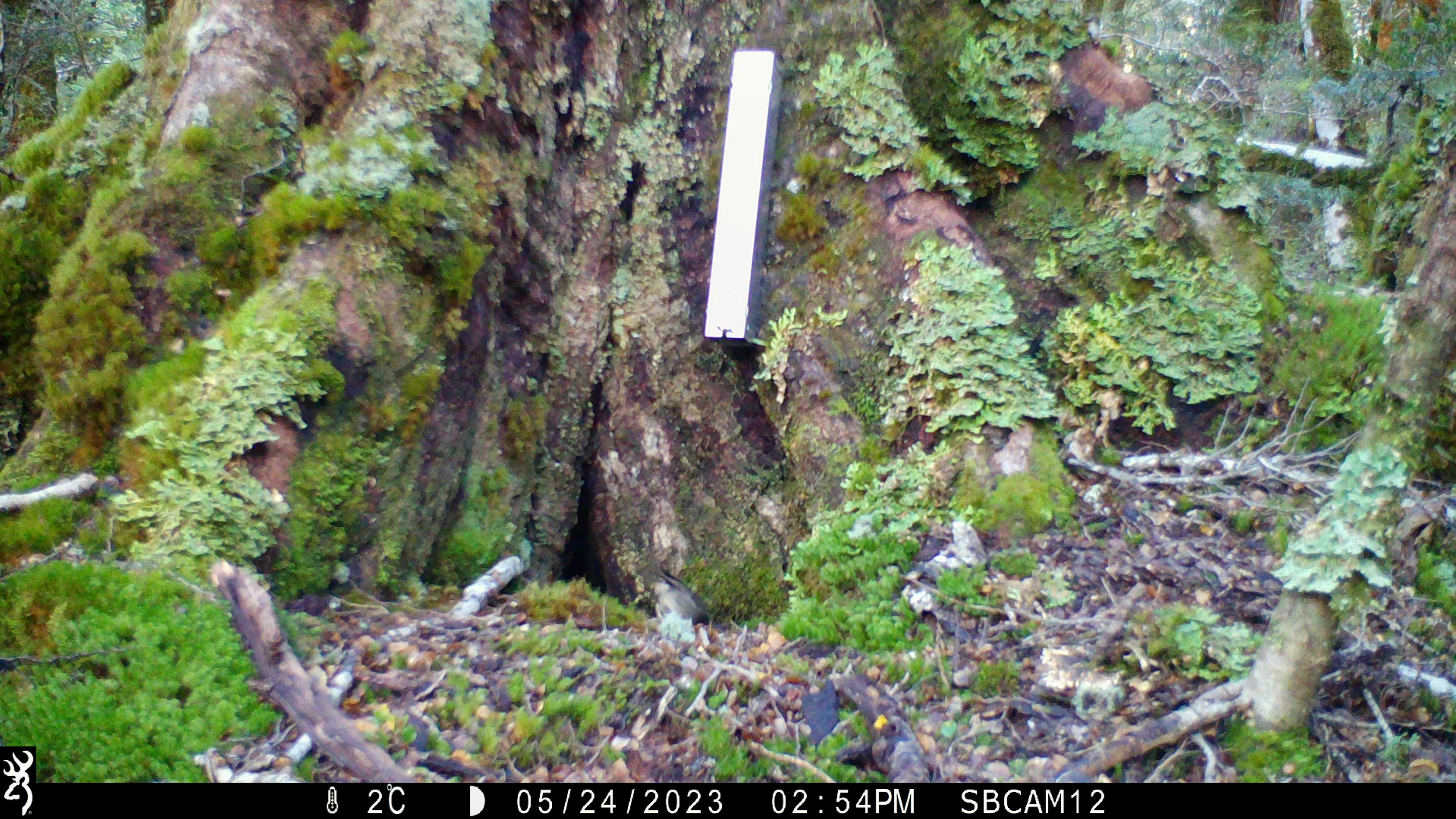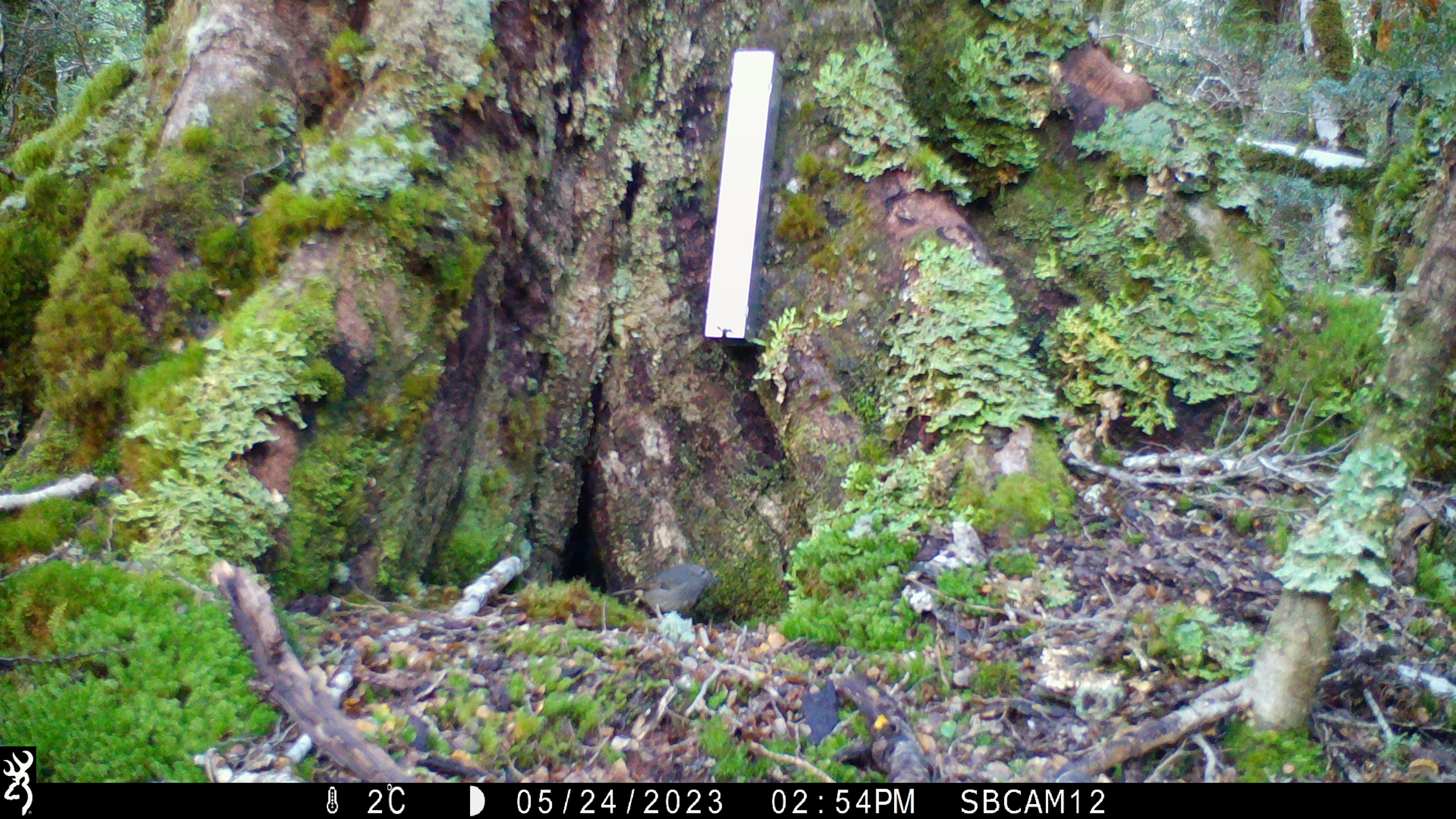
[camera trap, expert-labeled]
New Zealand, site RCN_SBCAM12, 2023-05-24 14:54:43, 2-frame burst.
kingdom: Animalia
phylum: Chordata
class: Aves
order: Passeriformes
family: Petroicidae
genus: Petroica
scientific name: Petroica australis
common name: new zealand robin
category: robin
Robin (new zealand robin) (Petroica australis).